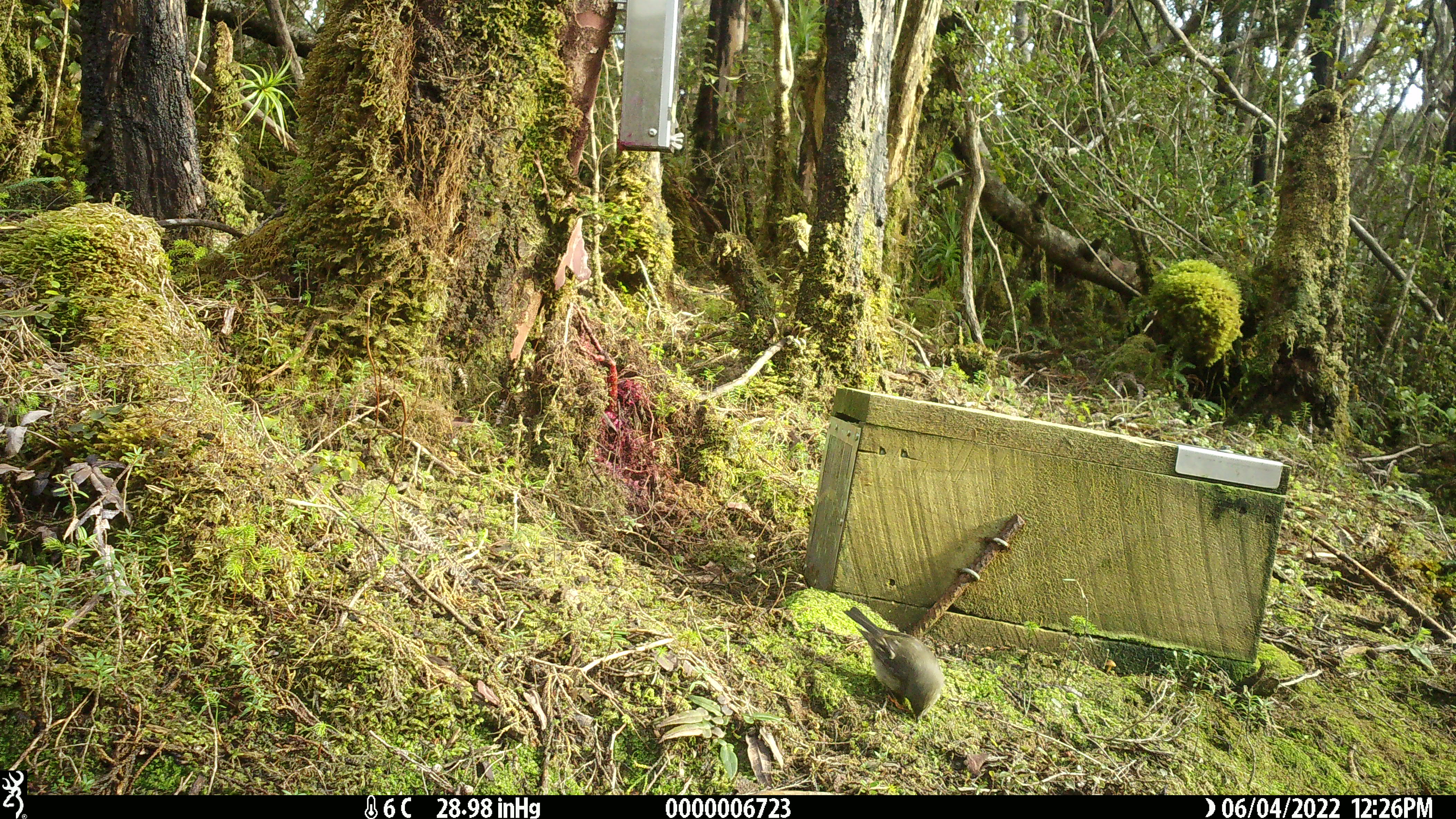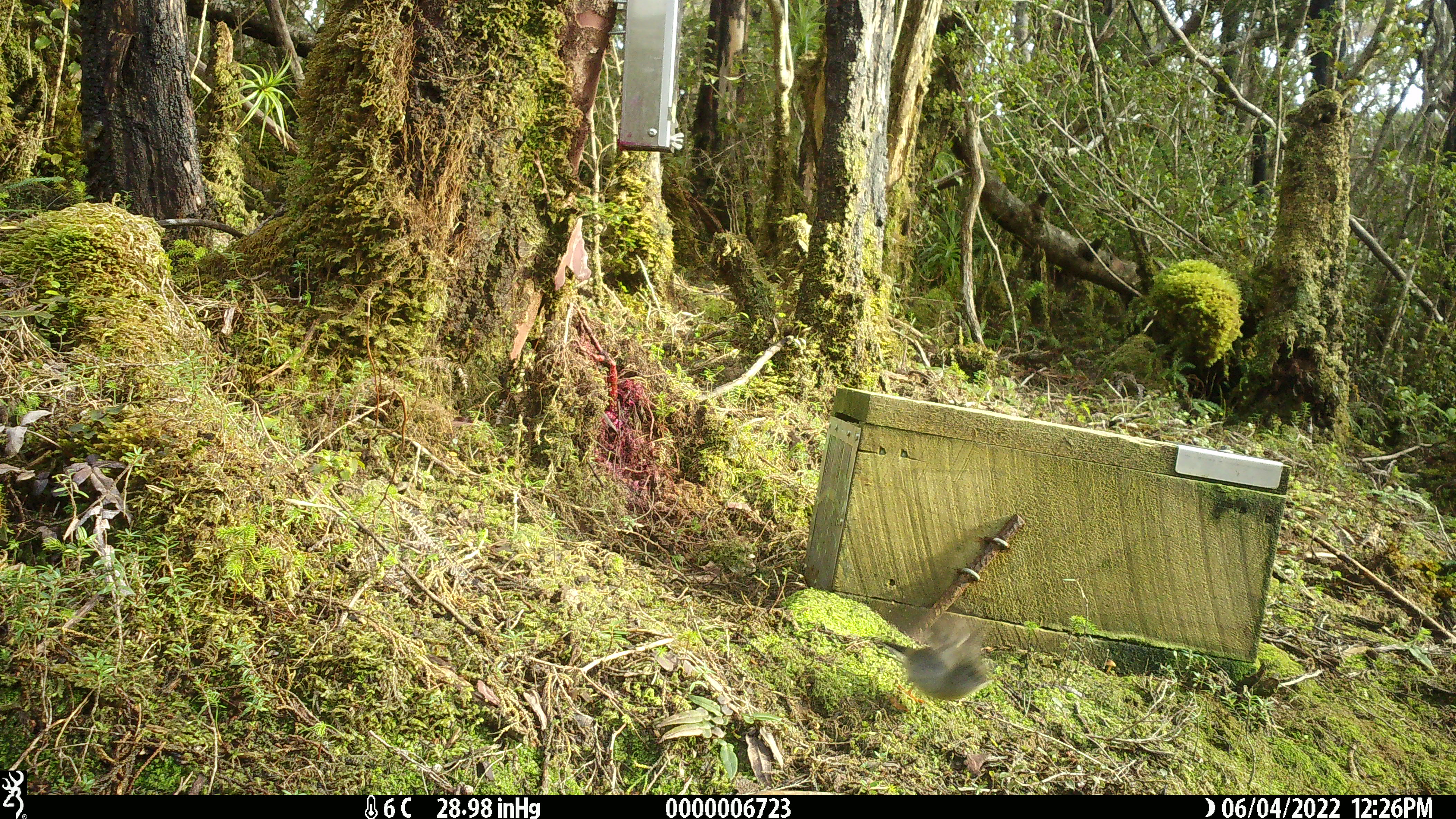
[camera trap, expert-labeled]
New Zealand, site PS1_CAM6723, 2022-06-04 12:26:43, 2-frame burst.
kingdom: Animalia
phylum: Chordata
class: Aves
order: Passeriformes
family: Petroicidae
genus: Petroica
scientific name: Petroica macrocephala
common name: tomtit